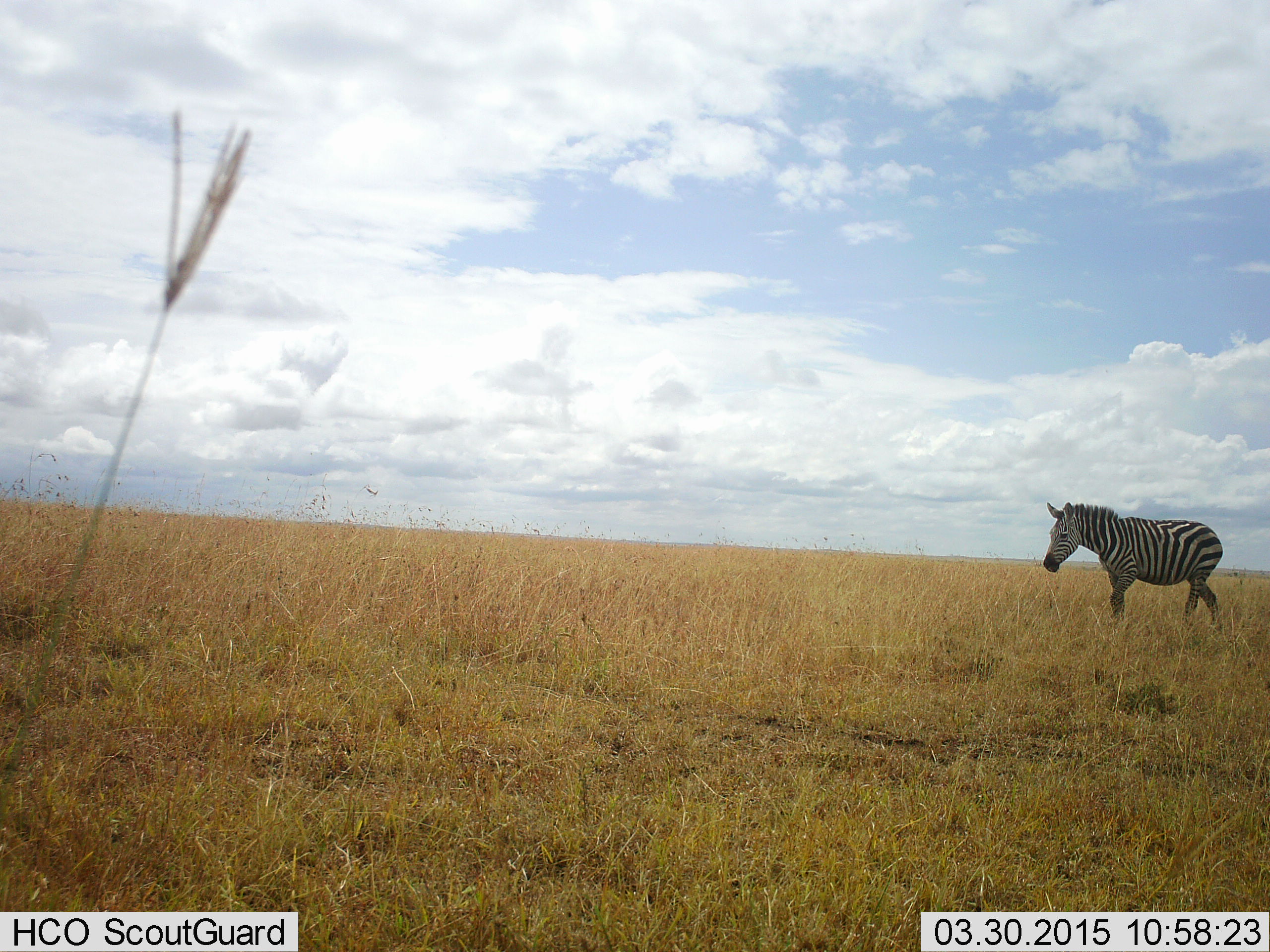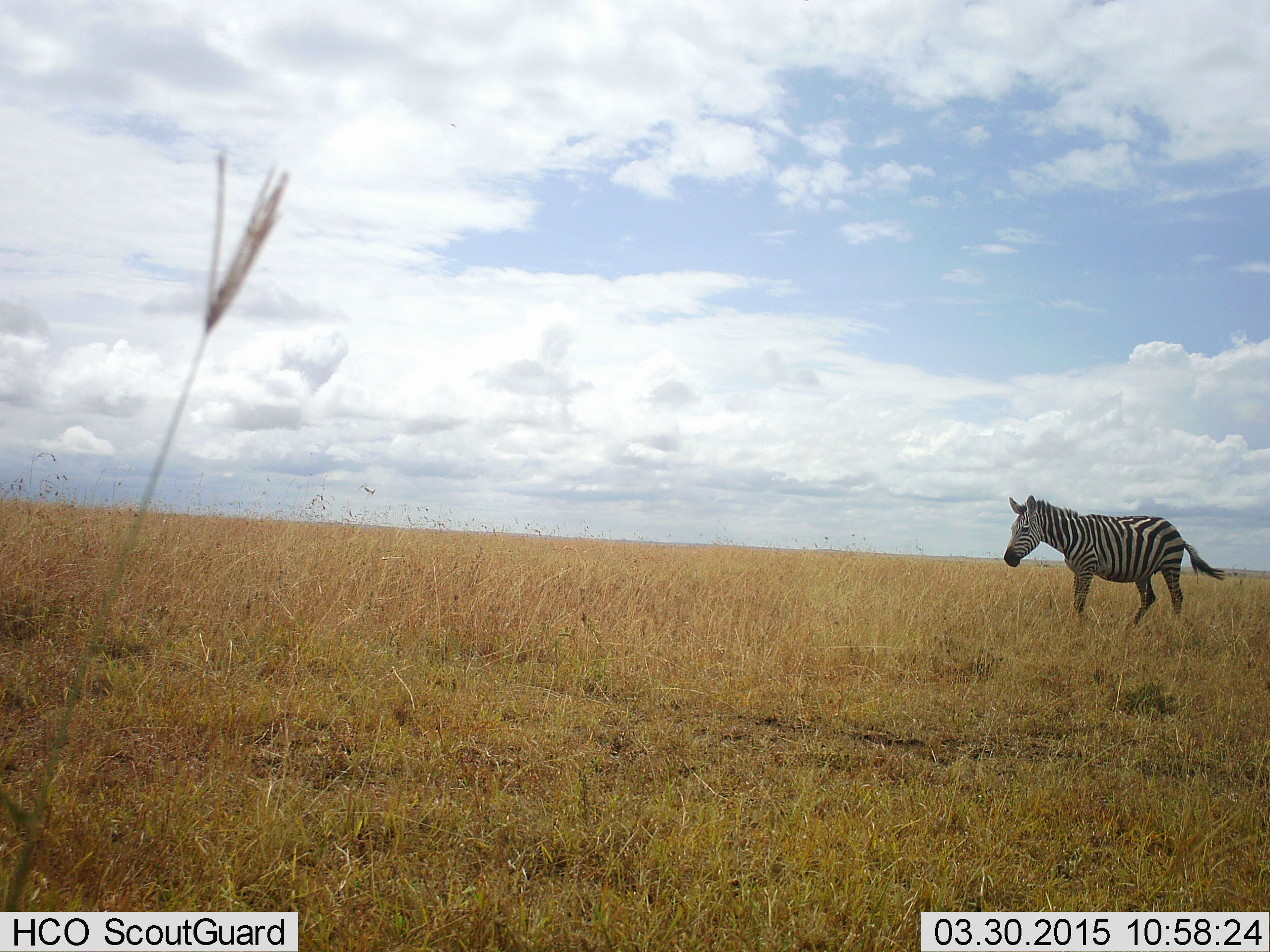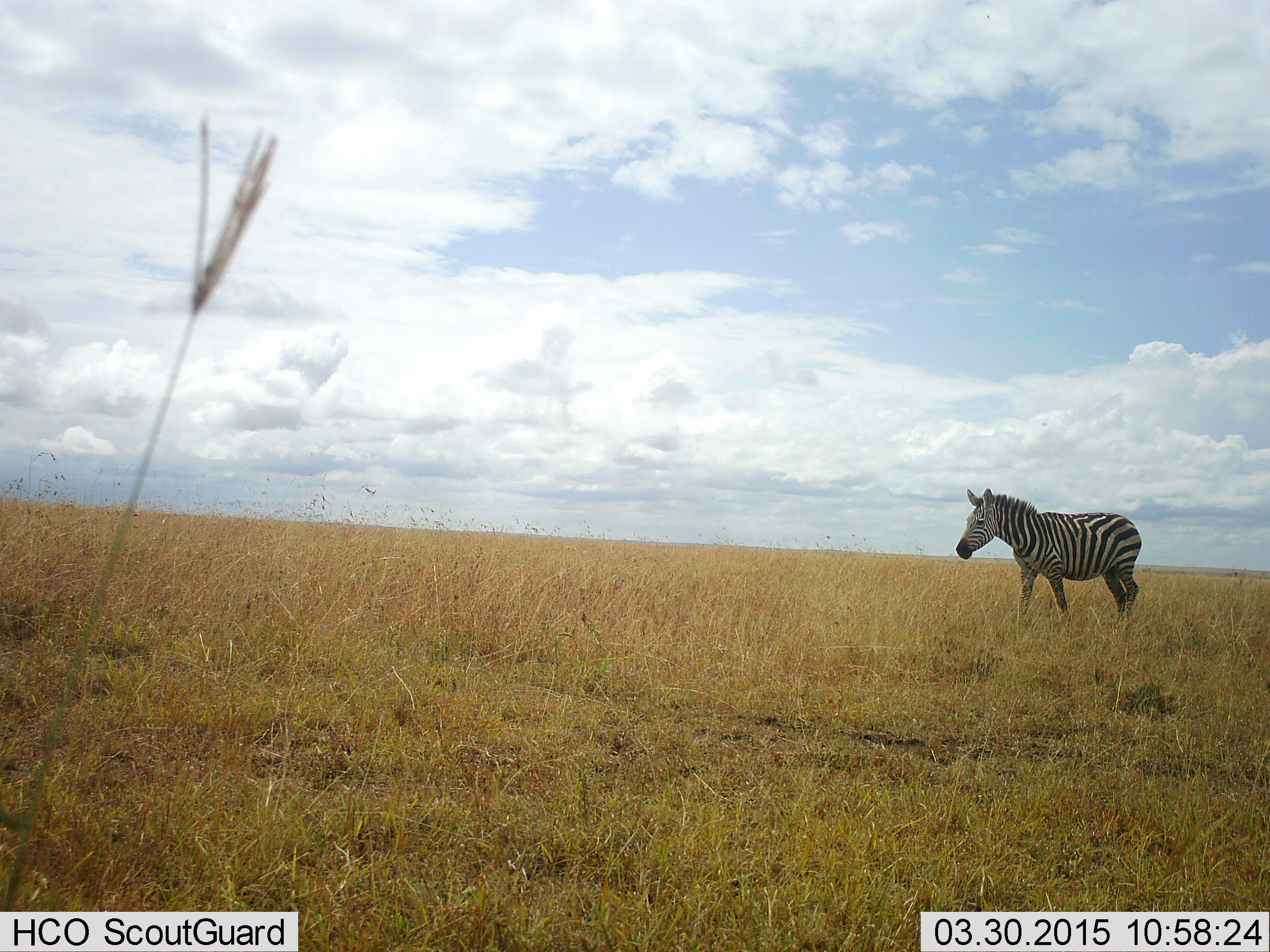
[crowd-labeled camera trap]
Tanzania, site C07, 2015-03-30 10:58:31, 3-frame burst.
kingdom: Animalia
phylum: Chordata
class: Mammalia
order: Perissodactyla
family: Equidae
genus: Equus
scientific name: Equus quagga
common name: plains zebra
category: zebra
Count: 1.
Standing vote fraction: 20%.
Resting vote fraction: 0%.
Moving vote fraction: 90%.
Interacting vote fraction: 0%.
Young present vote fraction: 0%.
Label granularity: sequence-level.